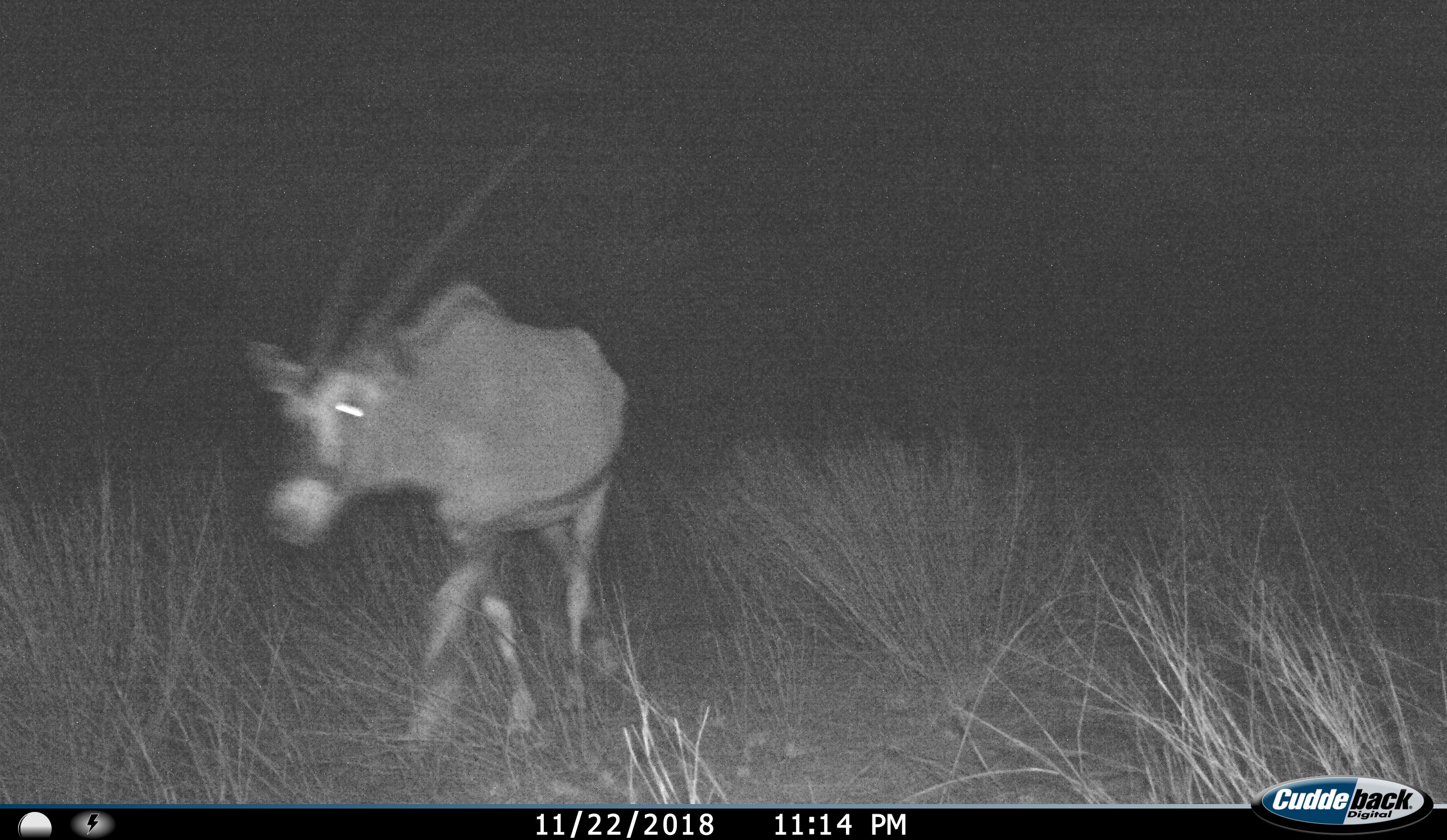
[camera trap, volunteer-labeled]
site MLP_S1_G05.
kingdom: Animalia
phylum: Chordata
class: Mammalia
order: Artiodactyla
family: Bovidae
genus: Oryx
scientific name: Oryx gazella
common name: gemsbok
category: oryx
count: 1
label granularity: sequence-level